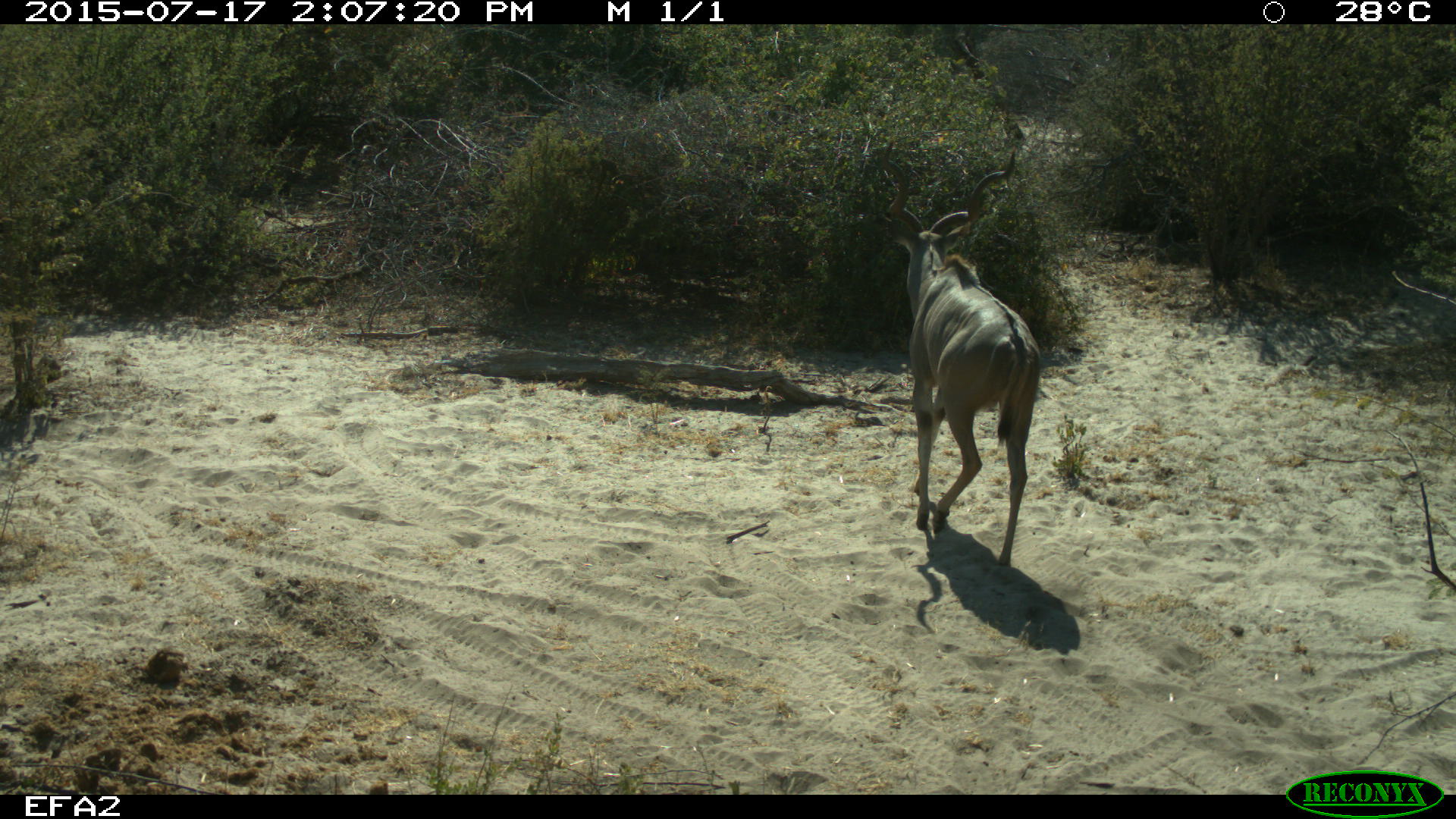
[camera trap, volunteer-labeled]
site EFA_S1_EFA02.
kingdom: Animalia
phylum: Chordata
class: Mammalia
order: Artiodactyla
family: Bovidae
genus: Tragelaphus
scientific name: Tragelaphus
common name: kudu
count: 1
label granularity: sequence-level